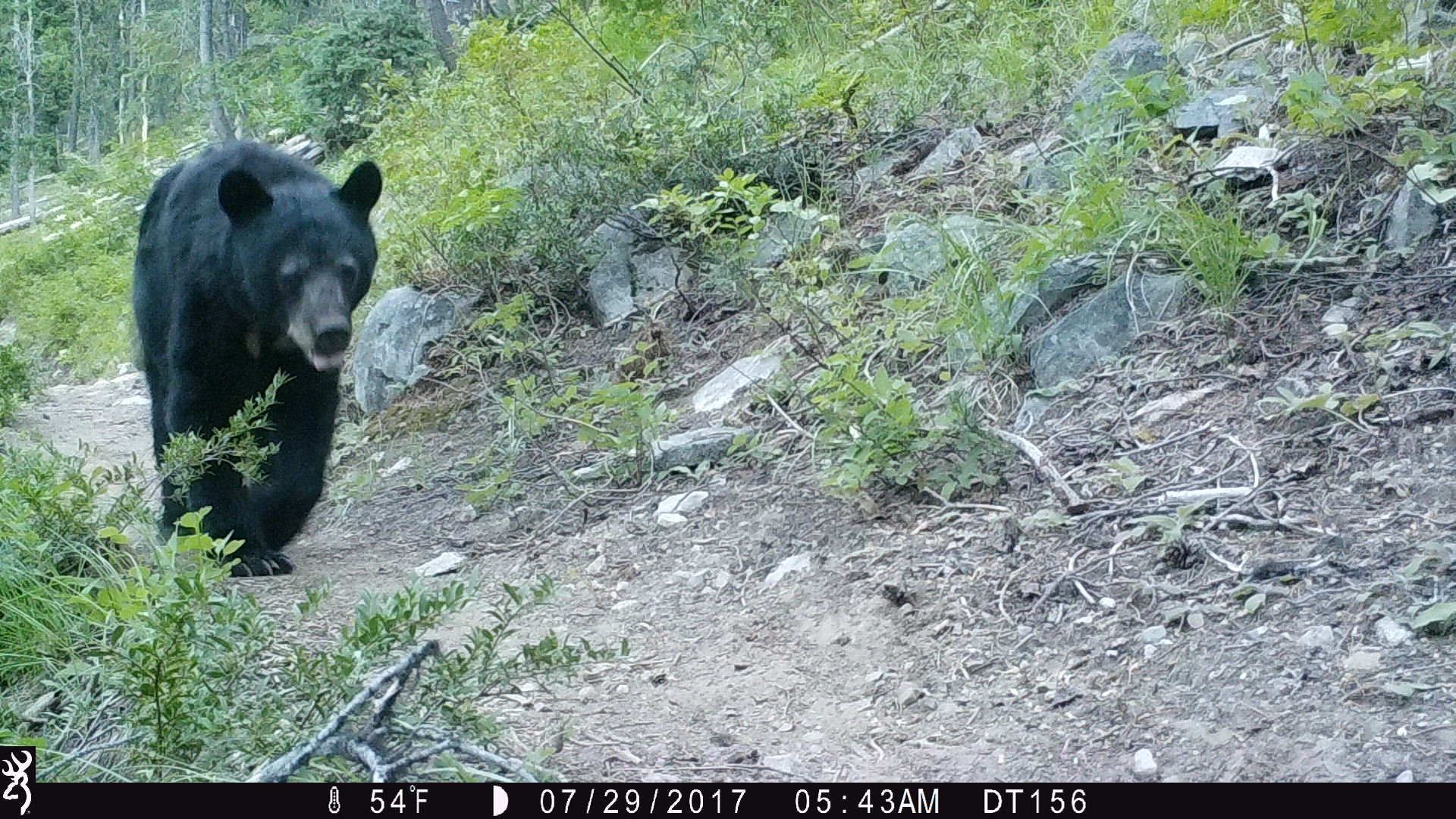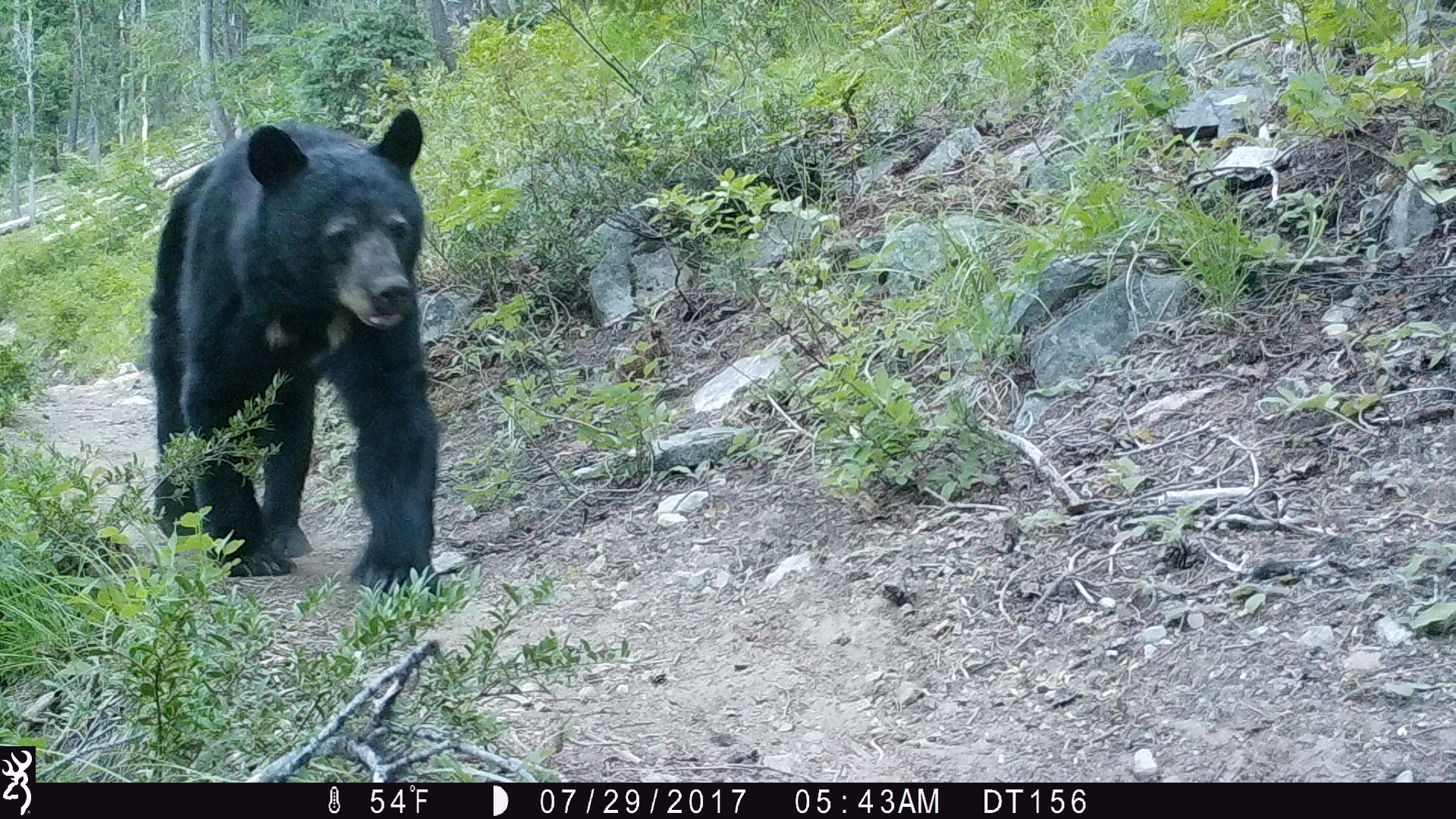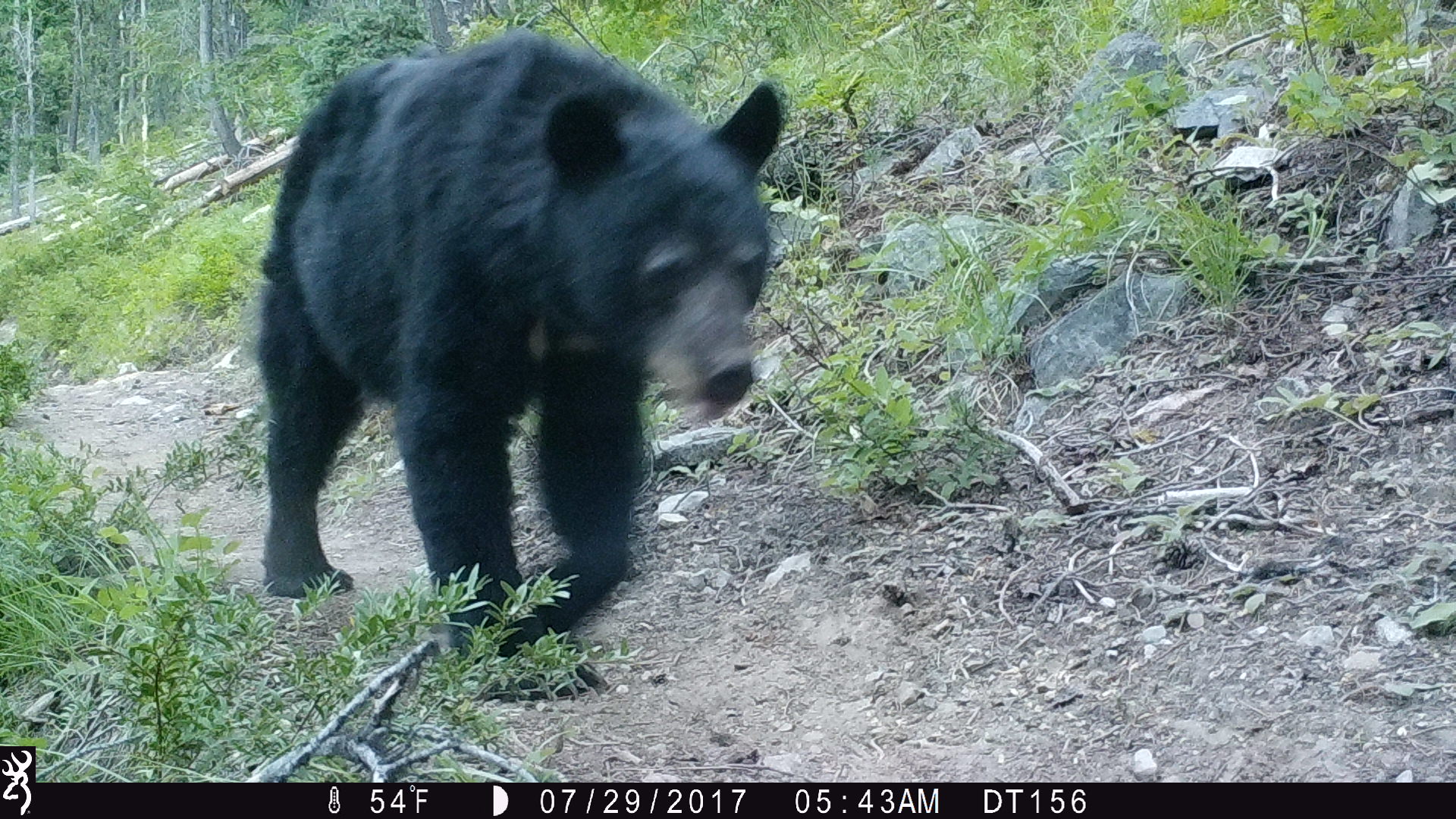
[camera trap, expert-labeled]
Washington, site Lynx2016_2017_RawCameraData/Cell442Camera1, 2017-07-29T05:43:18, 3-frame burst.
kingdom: Animalia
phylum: Chordata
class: Mammalia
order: Carnivora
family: Ursidae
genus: Ursus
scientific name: Ursus americanus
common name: american black bear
Ursus americanus (american black bear). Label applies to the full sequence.